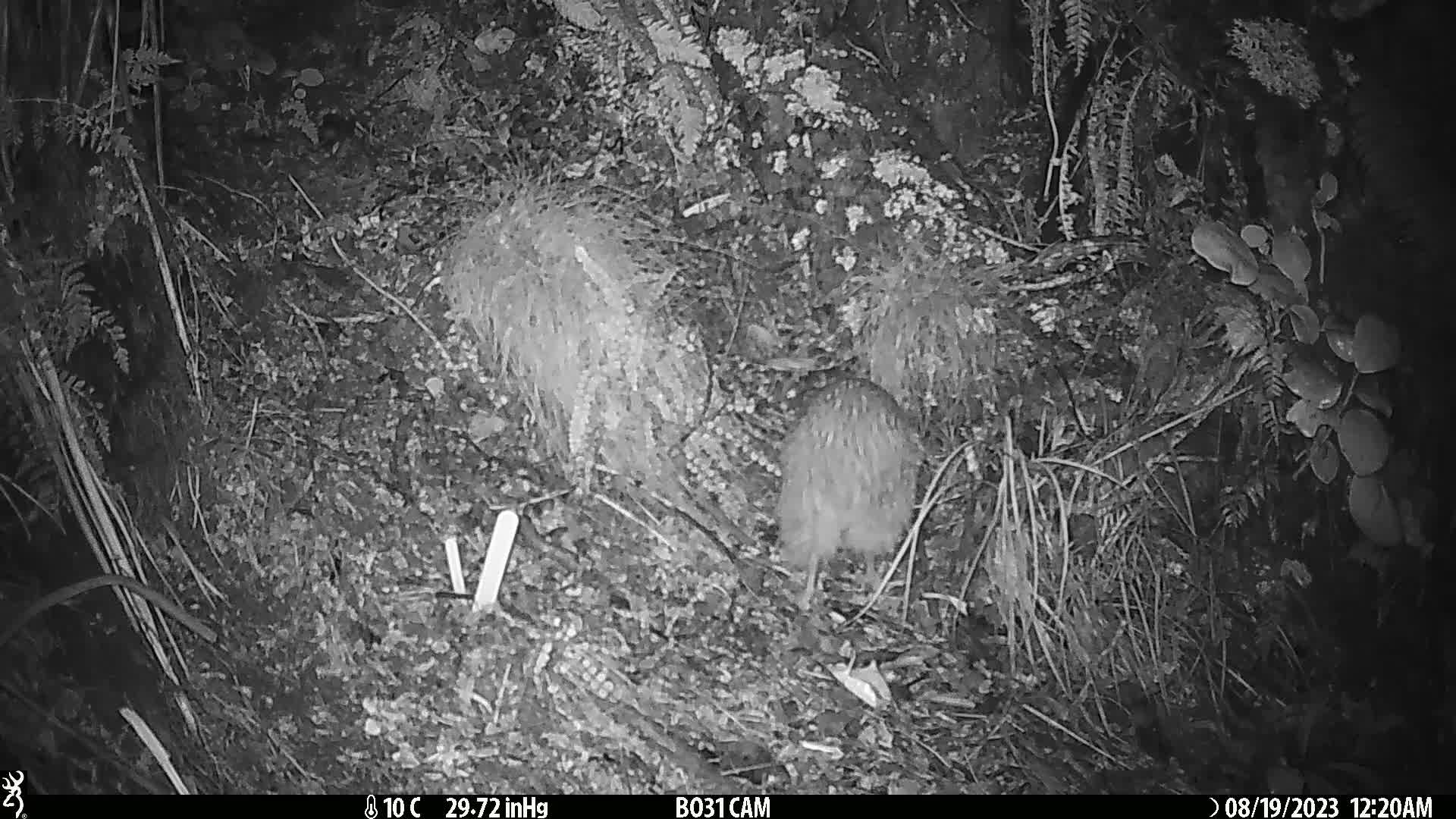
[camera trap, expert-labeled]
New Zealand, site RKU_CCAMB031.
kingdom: Animalia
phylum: Chordata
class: Aves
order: Apterygiformes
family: Apterygidae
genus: Apteryx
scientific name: Apteryx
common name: kiwi